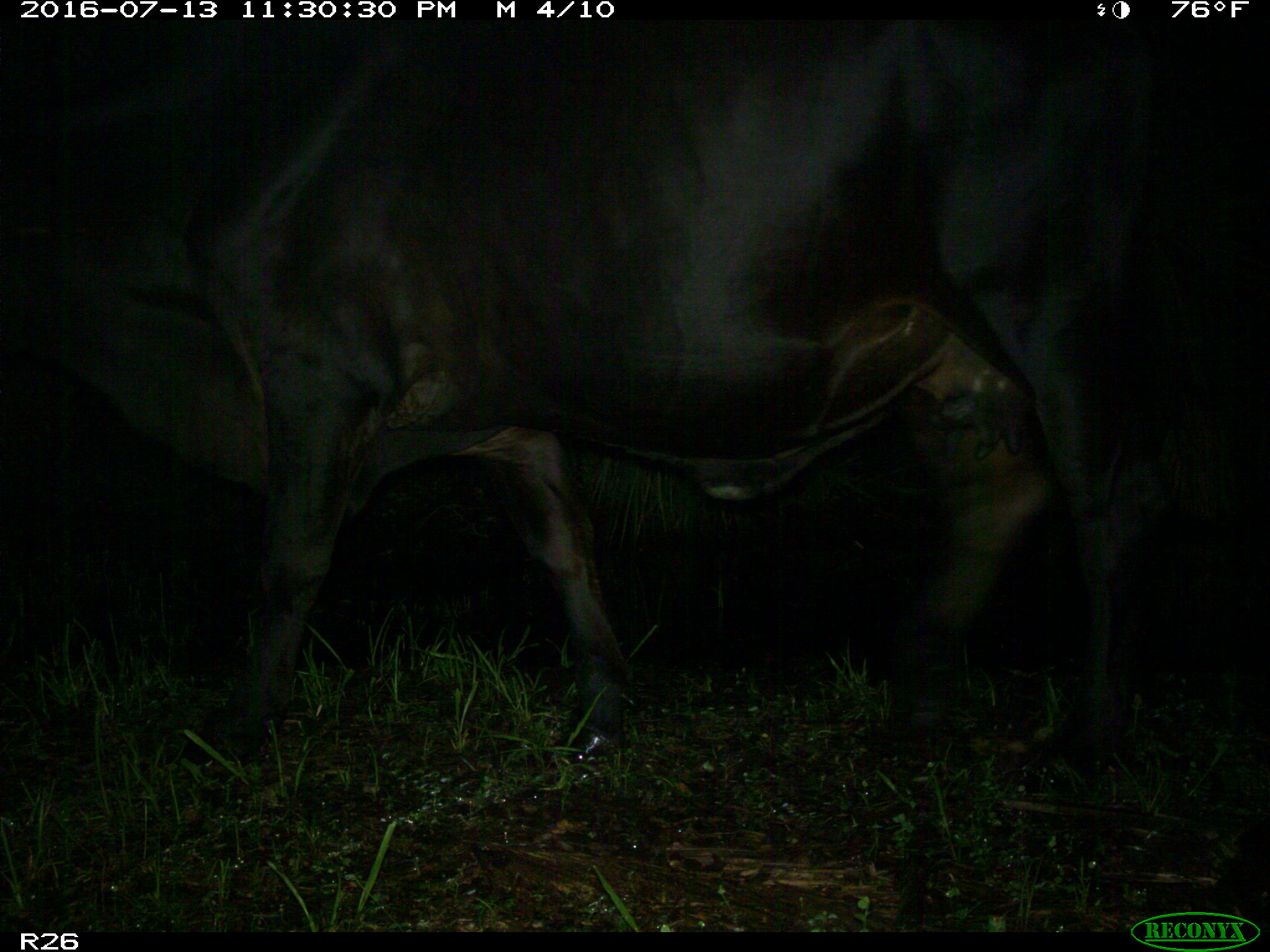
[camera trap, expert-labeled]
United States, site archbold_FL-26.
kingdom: Animalia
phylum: Chordata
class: Mammalia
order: Artiodactyla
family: Bovidae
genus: Bos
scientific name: Bos taurus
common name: domestic cow